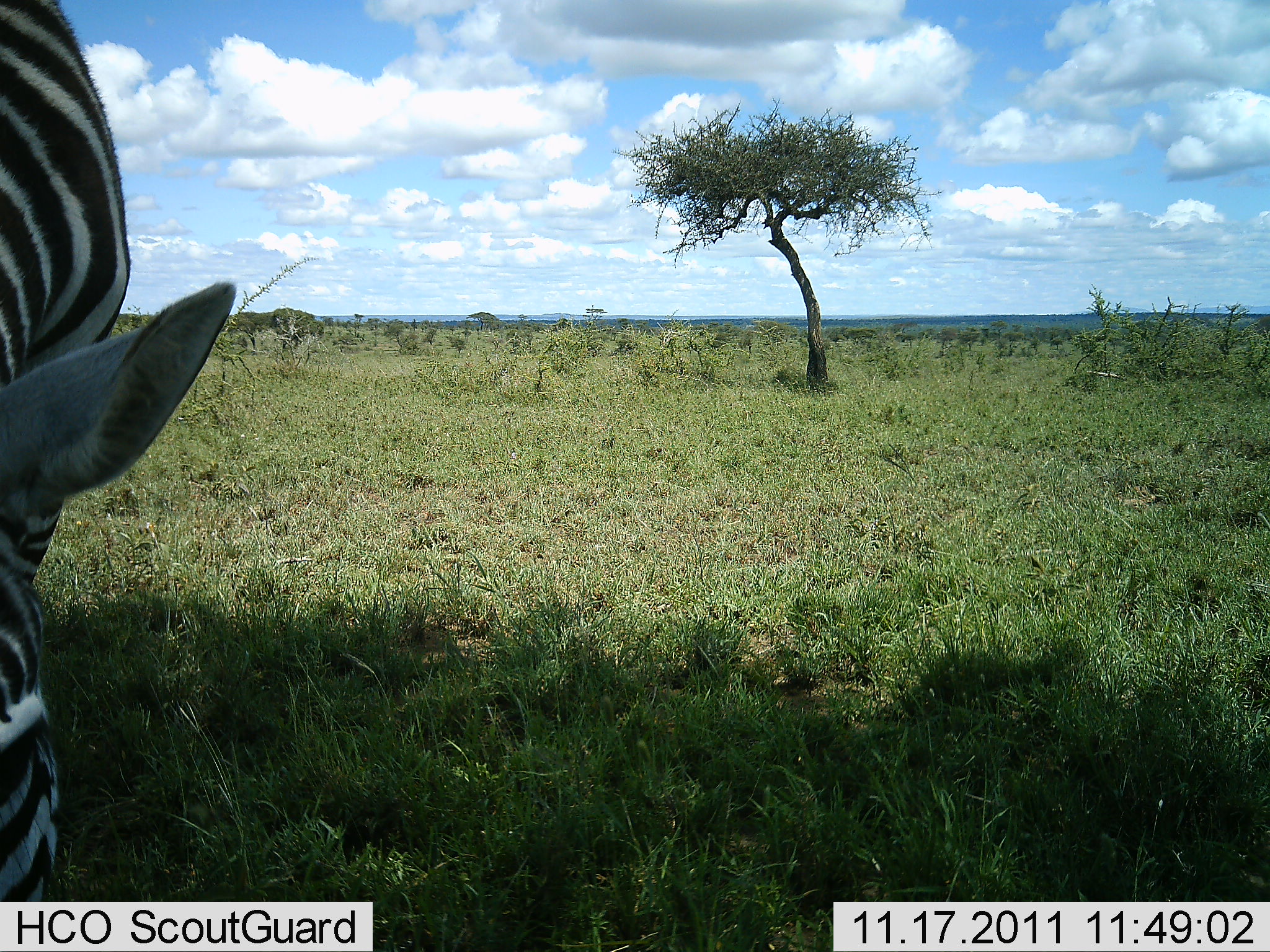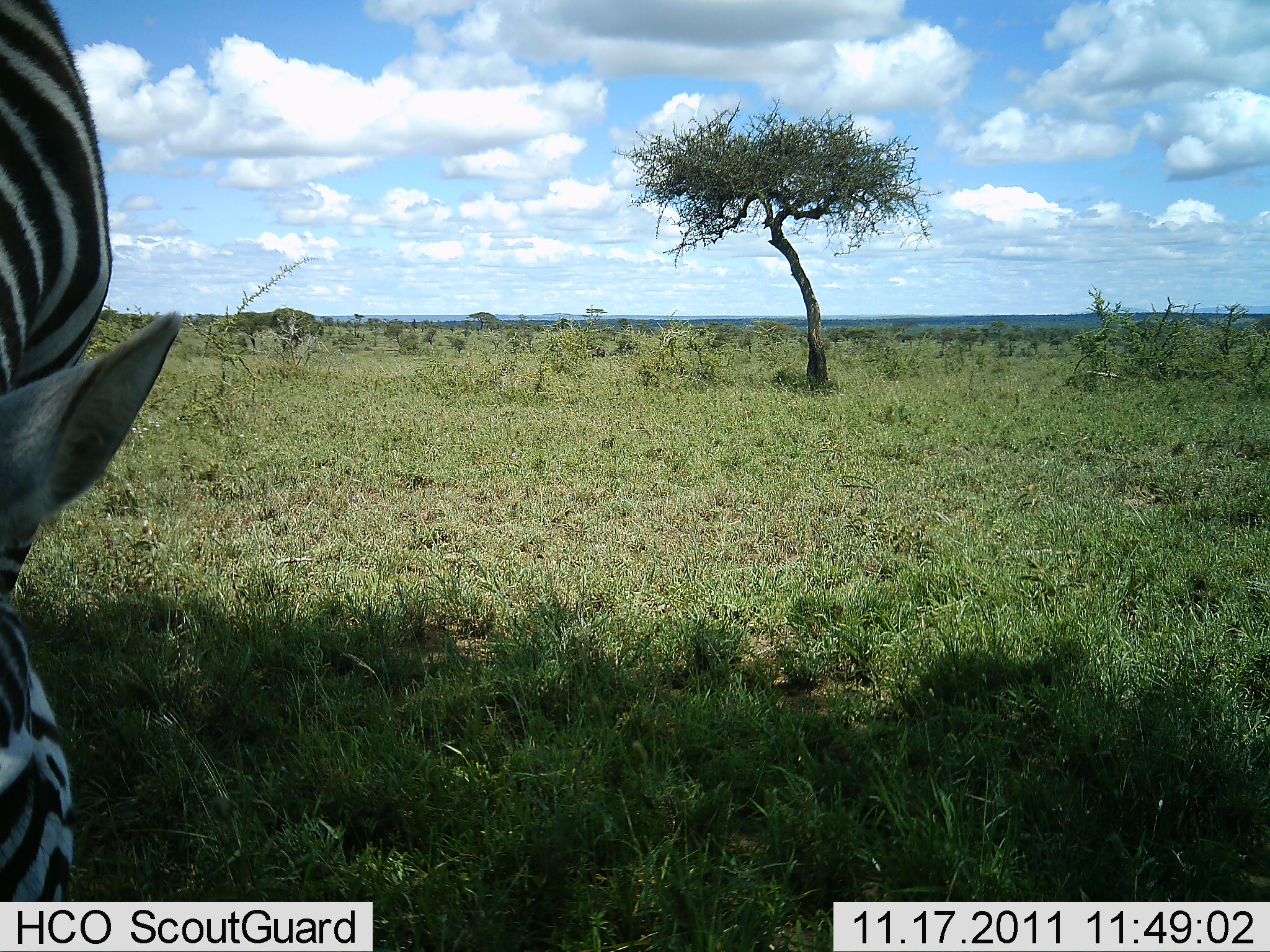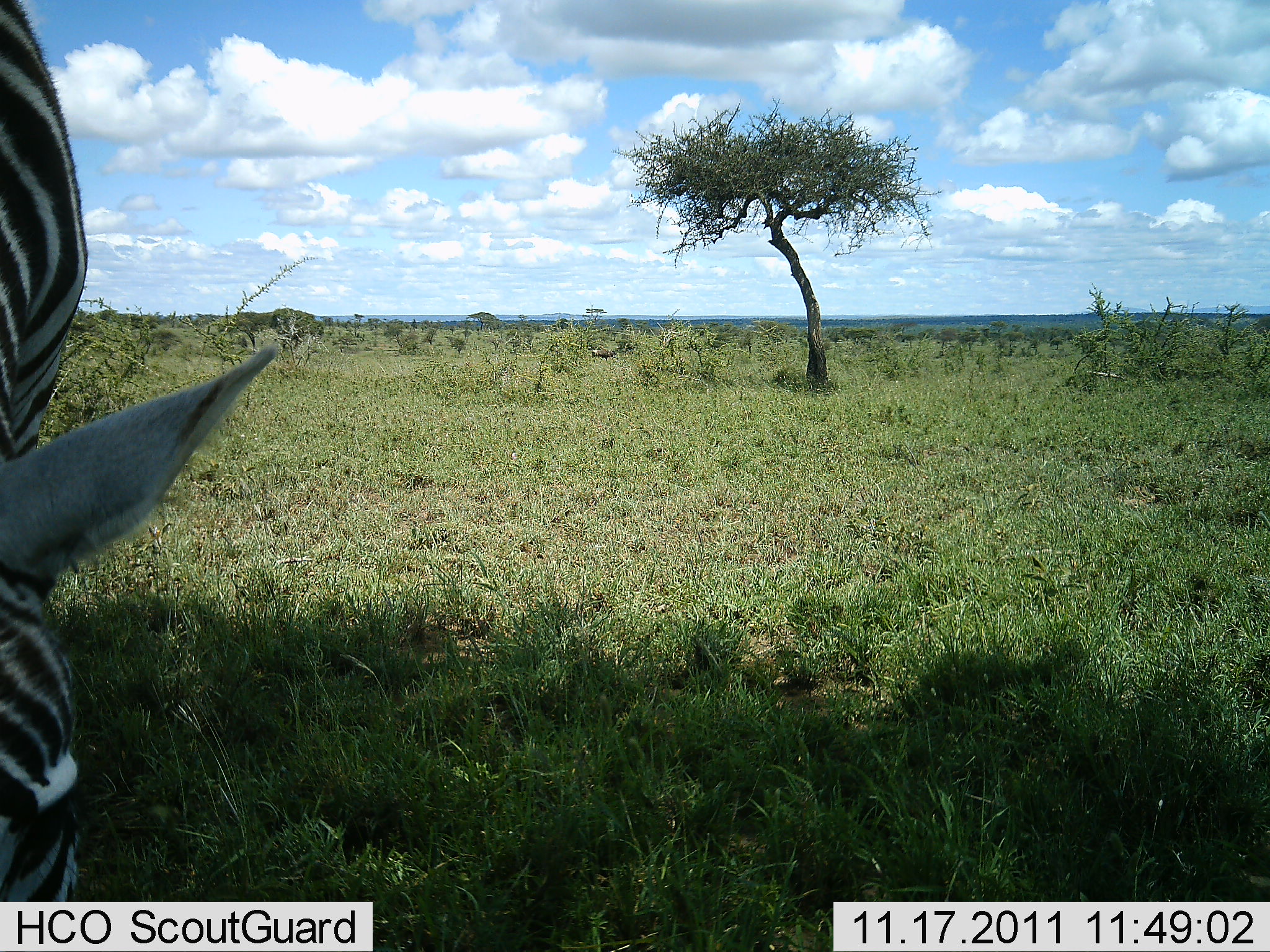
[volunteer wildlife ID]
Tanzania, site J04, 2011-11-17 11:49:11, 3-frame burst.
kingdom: Animalia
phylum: Chordata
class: Mammalia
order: Perissodactyla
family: Equidae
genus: Equus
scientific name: Equus quagga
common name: plains zebra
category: zebra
Zebra (plains zebra) (Equus quagga), count 1. Behavior (volunteer vote fractions): standing 33%, resting 0%, moving 0%, interacting 0%. Young present (vote fraction): 0%. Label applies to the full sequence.